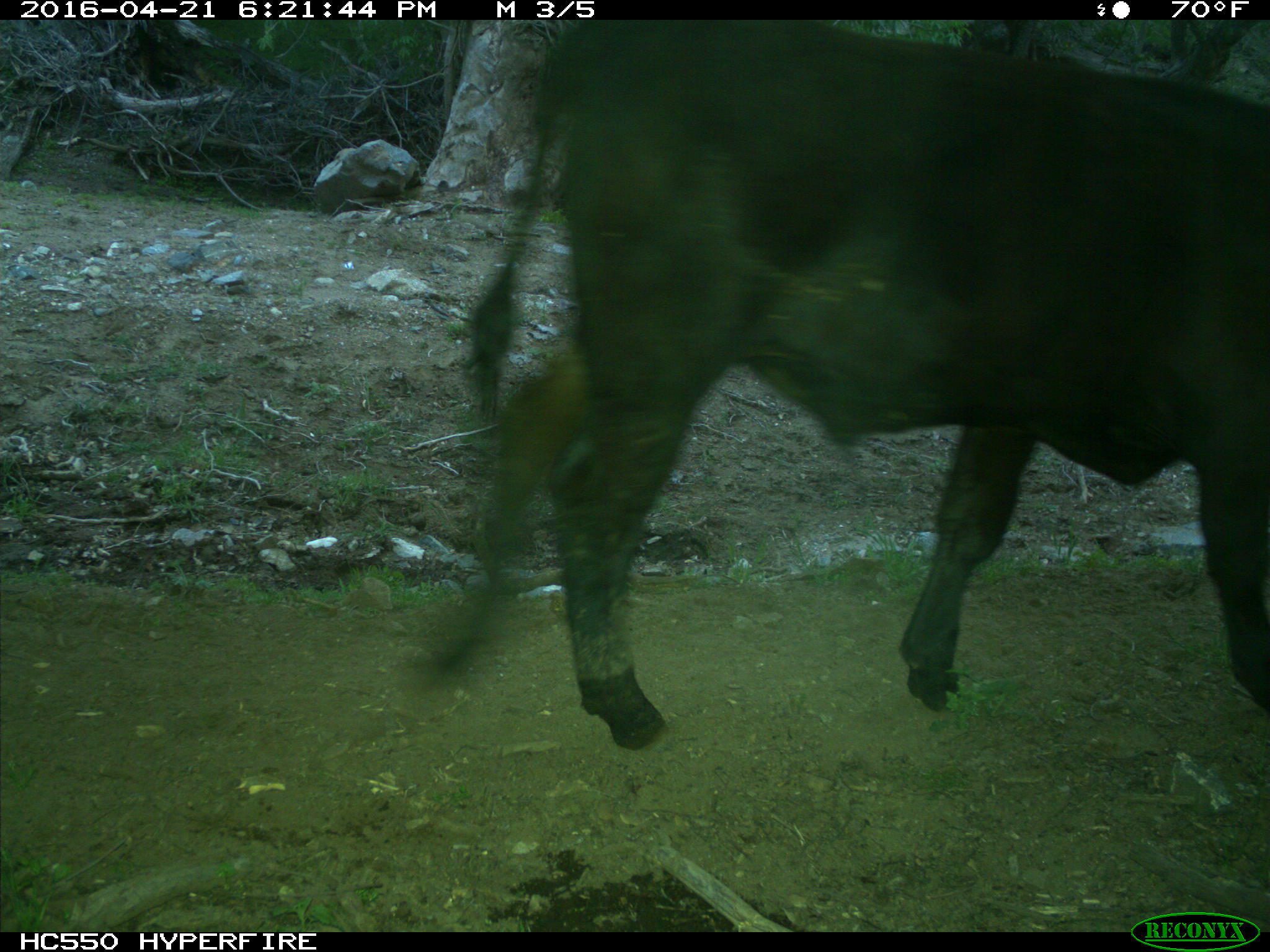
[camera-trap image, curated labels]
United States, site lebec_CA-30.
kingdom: Animalia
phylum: Chordata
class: Mammalia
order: Artiodactyla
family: Bovidae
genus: Bos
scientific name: Bos taurus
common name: domestic cow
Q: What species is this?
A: Bos taurus (domestic cow).